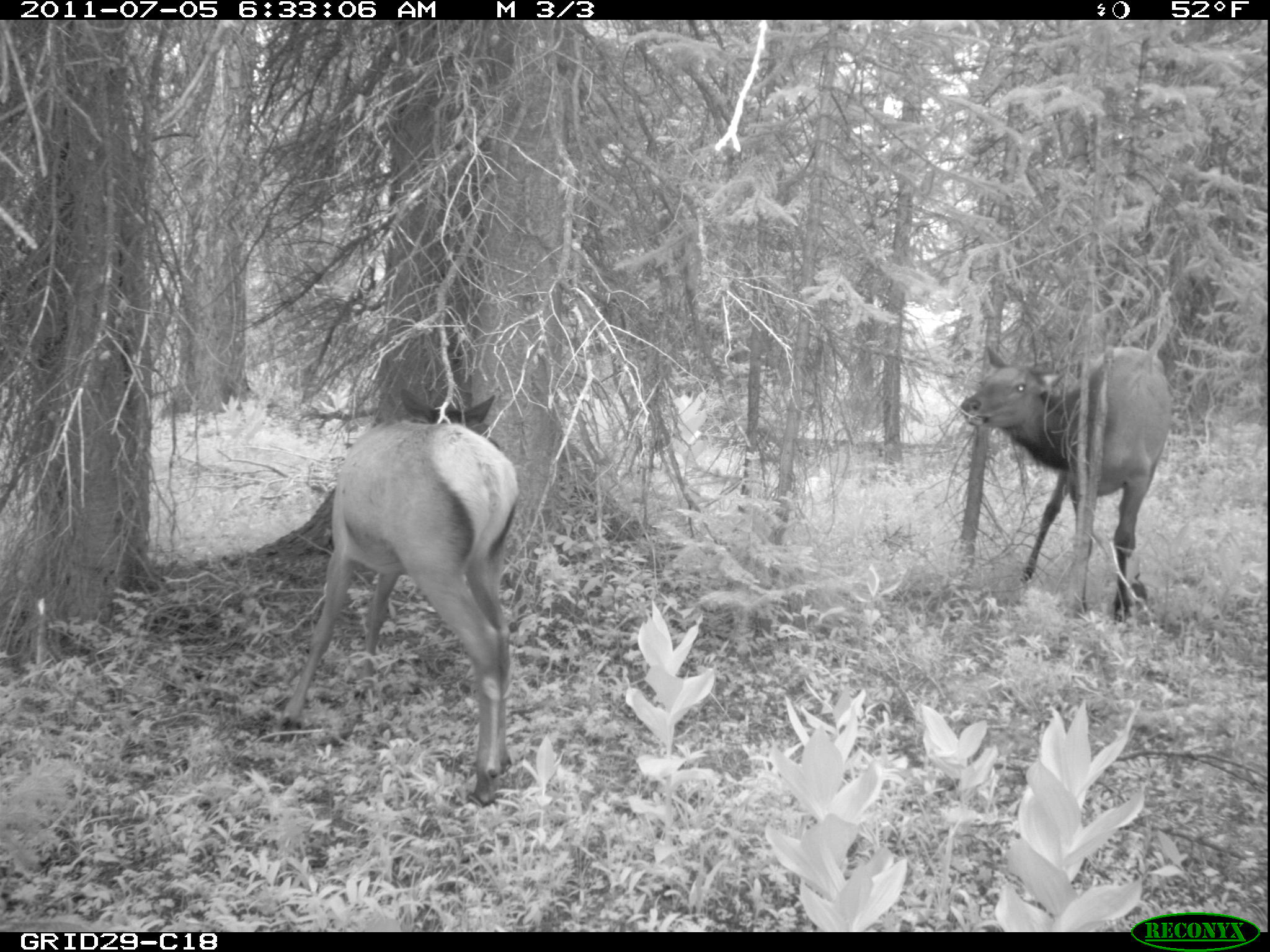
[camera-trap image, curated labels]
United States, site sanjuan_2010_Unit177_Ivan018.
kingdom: Animalia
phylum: Chordata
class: Mammalia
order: Artiodactyla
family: Cervidae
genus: Cervus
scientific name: Cervus elaphus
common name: red deer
Cervus elaphus (red deer).